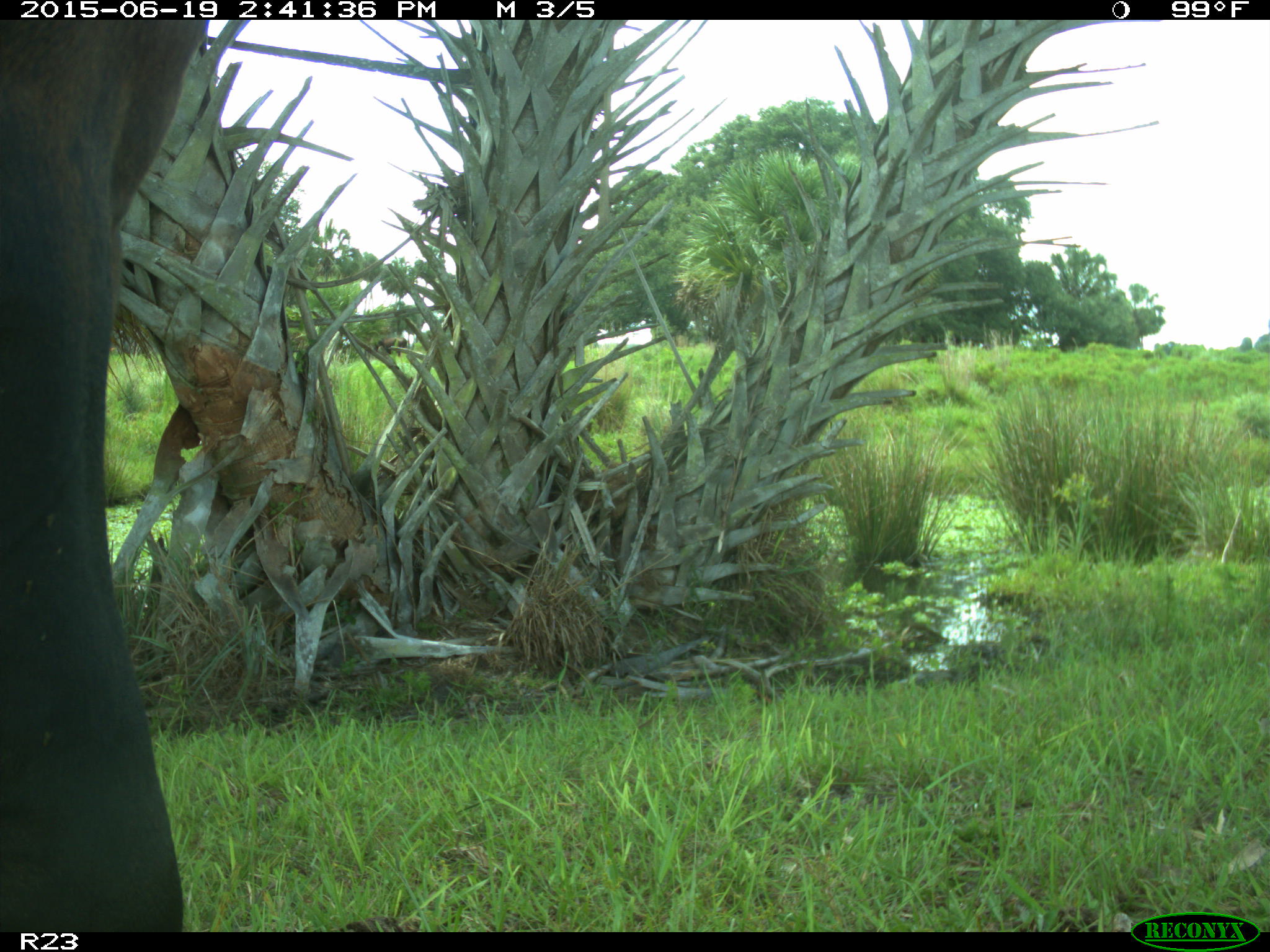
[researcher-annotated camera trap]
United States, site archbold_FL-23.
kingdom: Animalia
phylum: Chordata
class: Mammalia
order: Artiodactyla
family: Bovidae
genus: Bos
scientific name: Bos taurus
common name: domestic cow